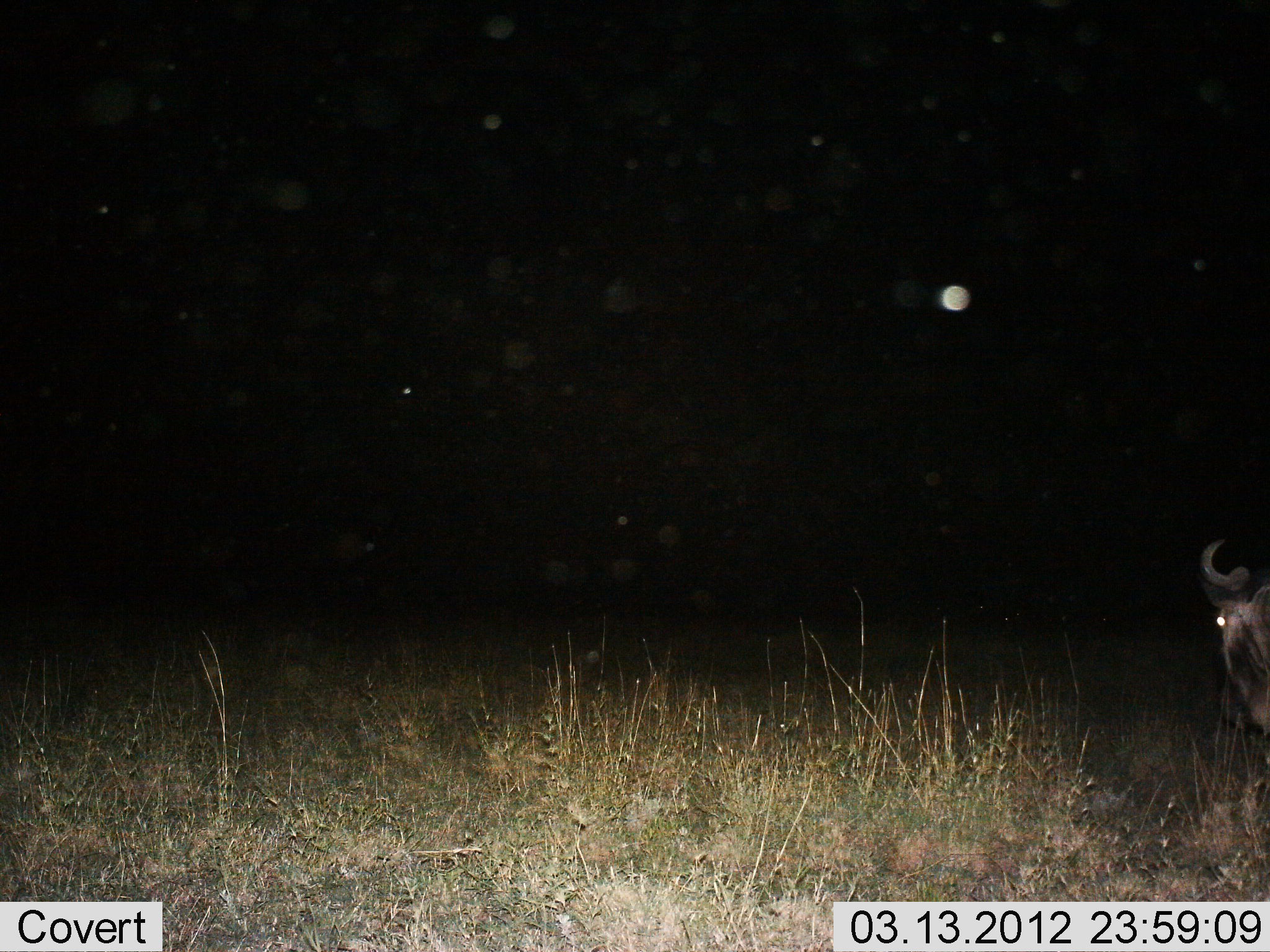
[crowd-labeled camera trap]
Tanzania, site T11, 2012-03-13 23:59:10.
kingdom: Animalia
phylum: Chordata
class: Mammalia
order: Artiodactyla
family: Bovidae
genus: Connochaetes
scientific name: Connochaetes taurinus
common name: blue wildebeest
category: wildebeest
Wildebeest (blue wildebeest) (Connochaetes taurinus), count 1. Behavior (volunteer vote fractions): standing 64%, resting 12%, moving 24%, interacting 0%. Young present (vote fraction): 0%. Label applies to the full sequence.